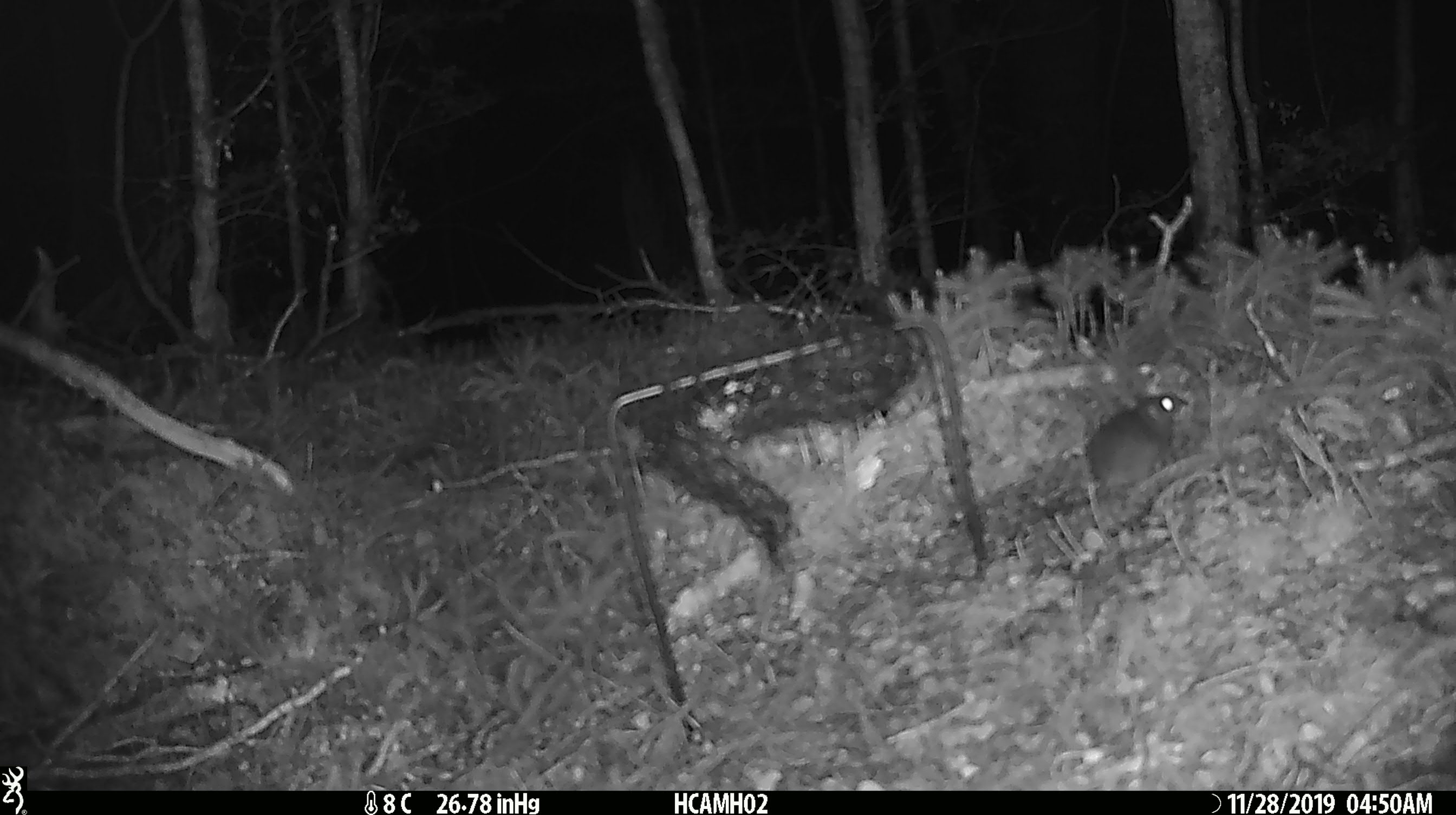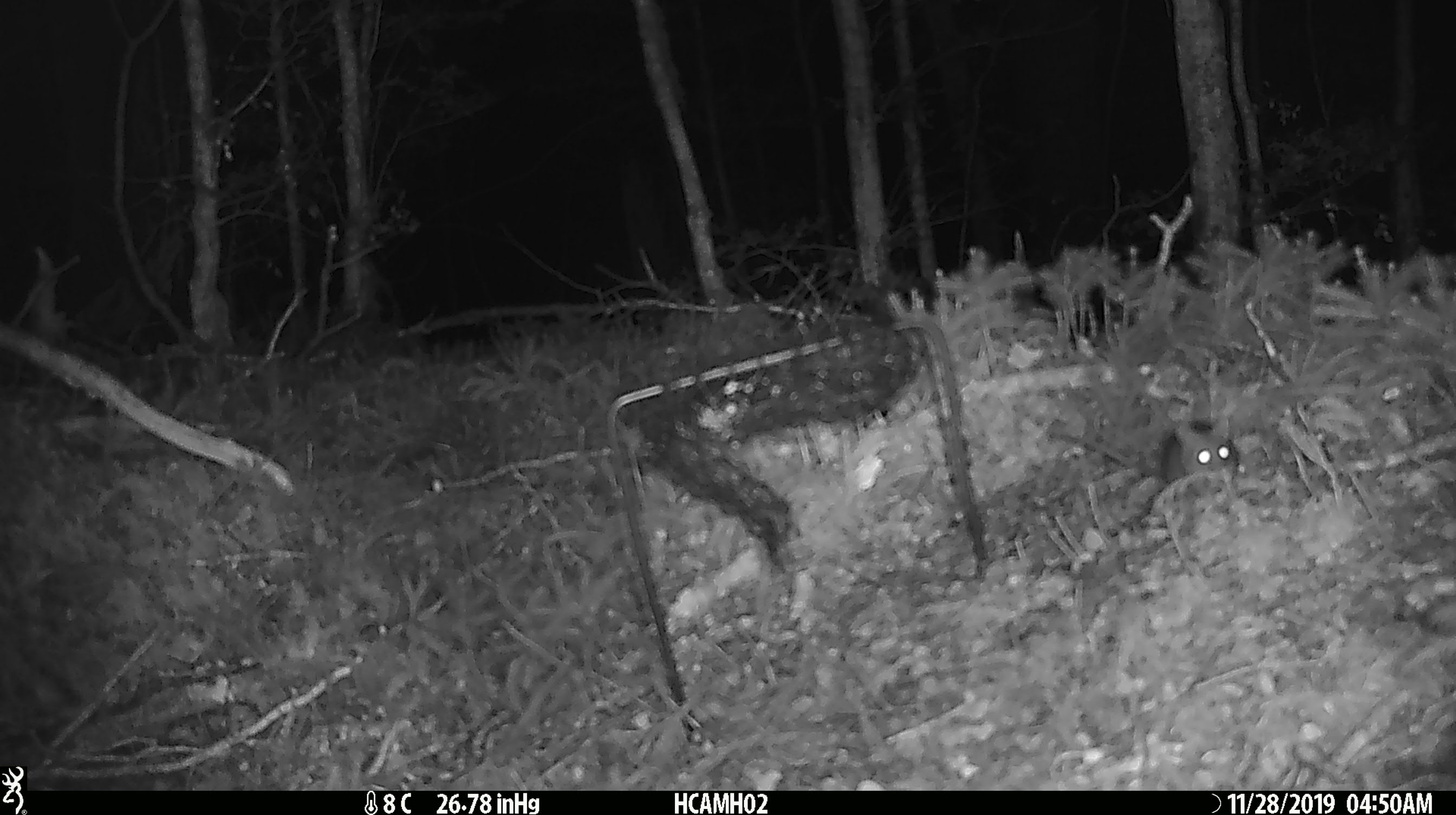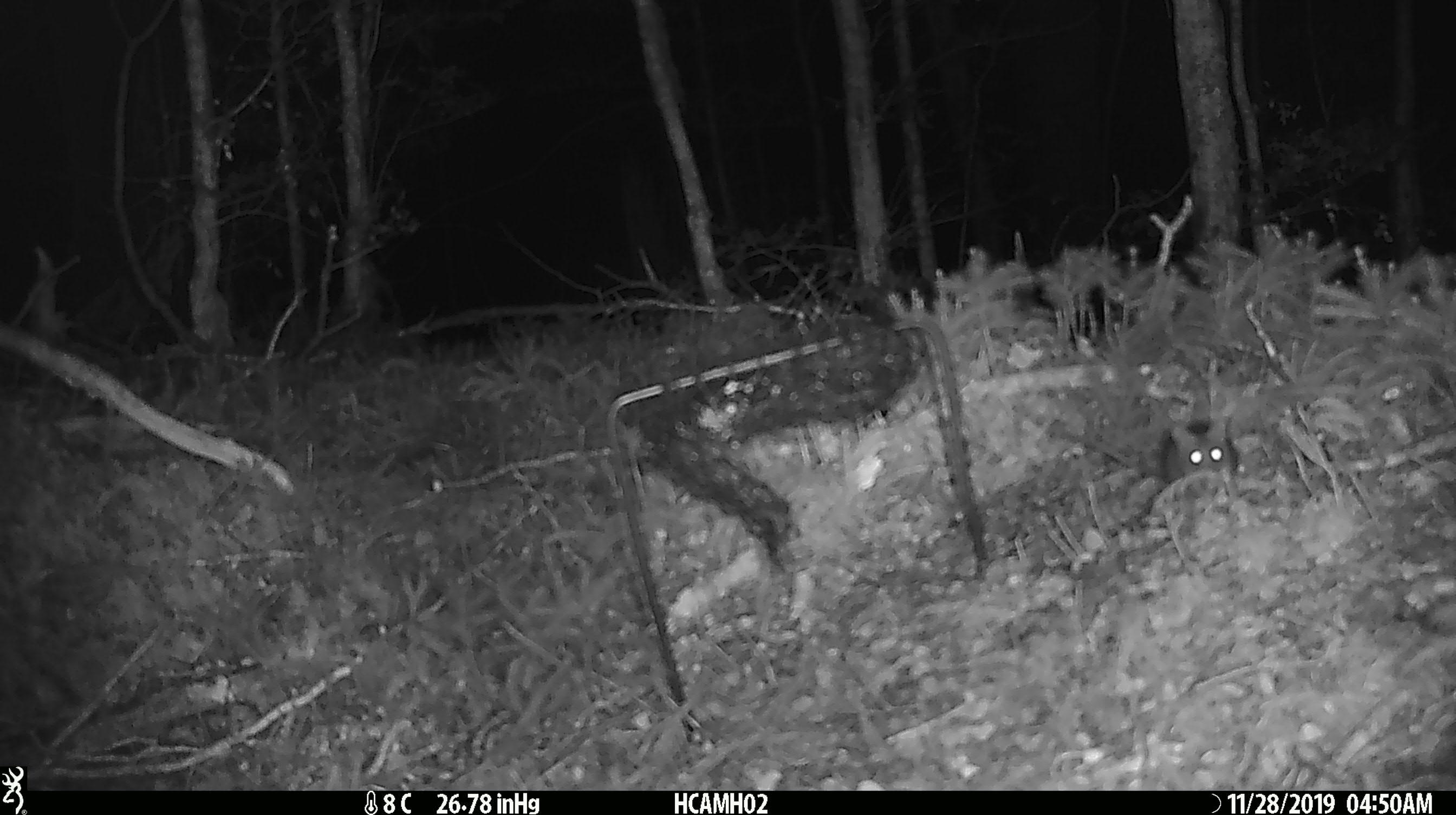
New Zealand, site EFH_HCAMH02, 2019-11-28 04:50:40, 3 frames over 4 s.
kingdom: Animalia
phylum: Chordata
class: Mammalia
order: Rodentia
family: Muridae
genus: Mus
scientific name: Mus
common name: mouse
Mouse (Mus).